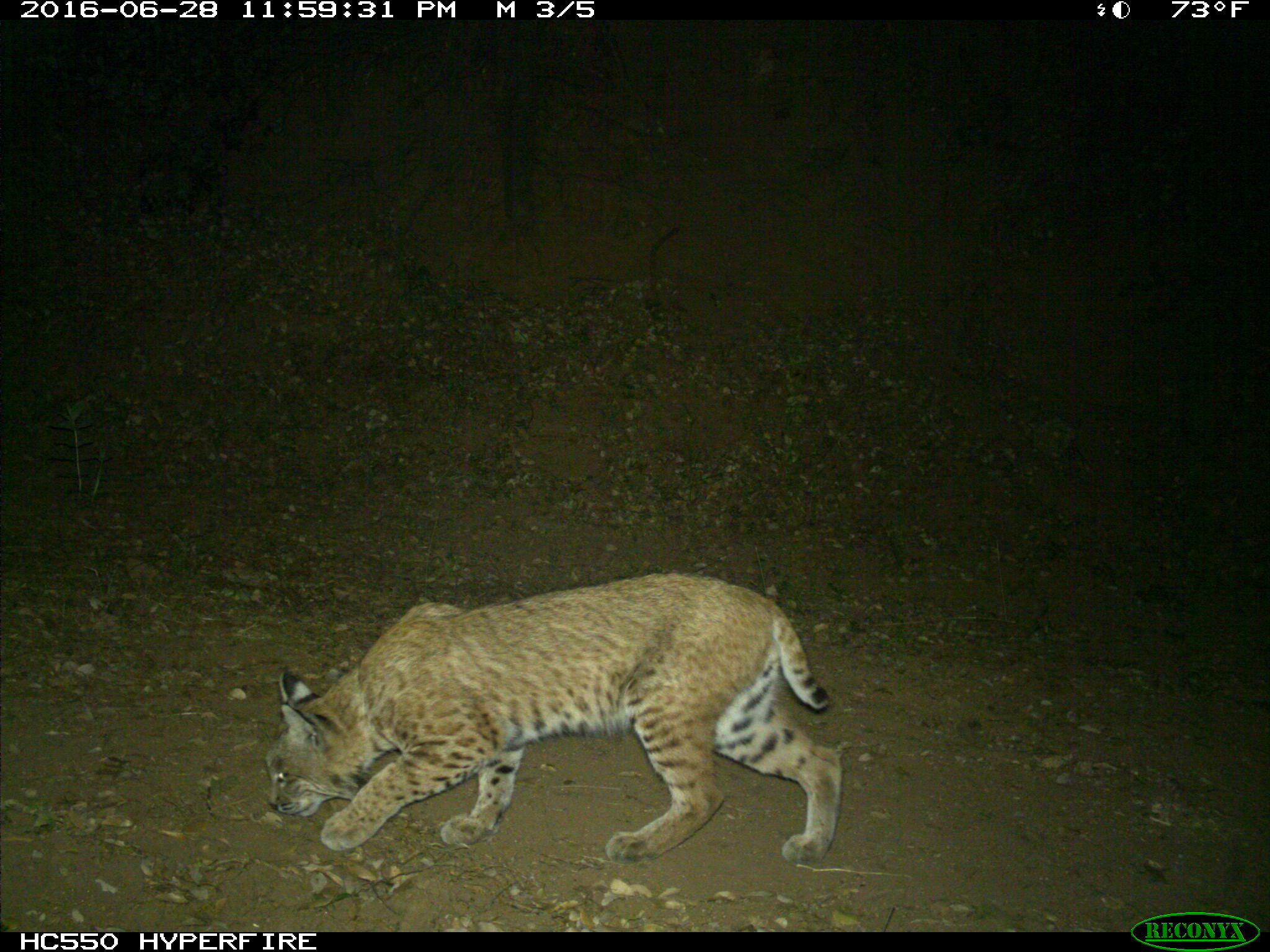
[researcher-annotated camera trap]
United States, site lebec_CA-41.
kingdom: Animalia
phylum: Chordata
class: Mammalia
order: Carnivora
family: Felidae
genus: Lynx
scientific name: Lynx rufus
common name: bobcat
Lynx rufus (bobcat).